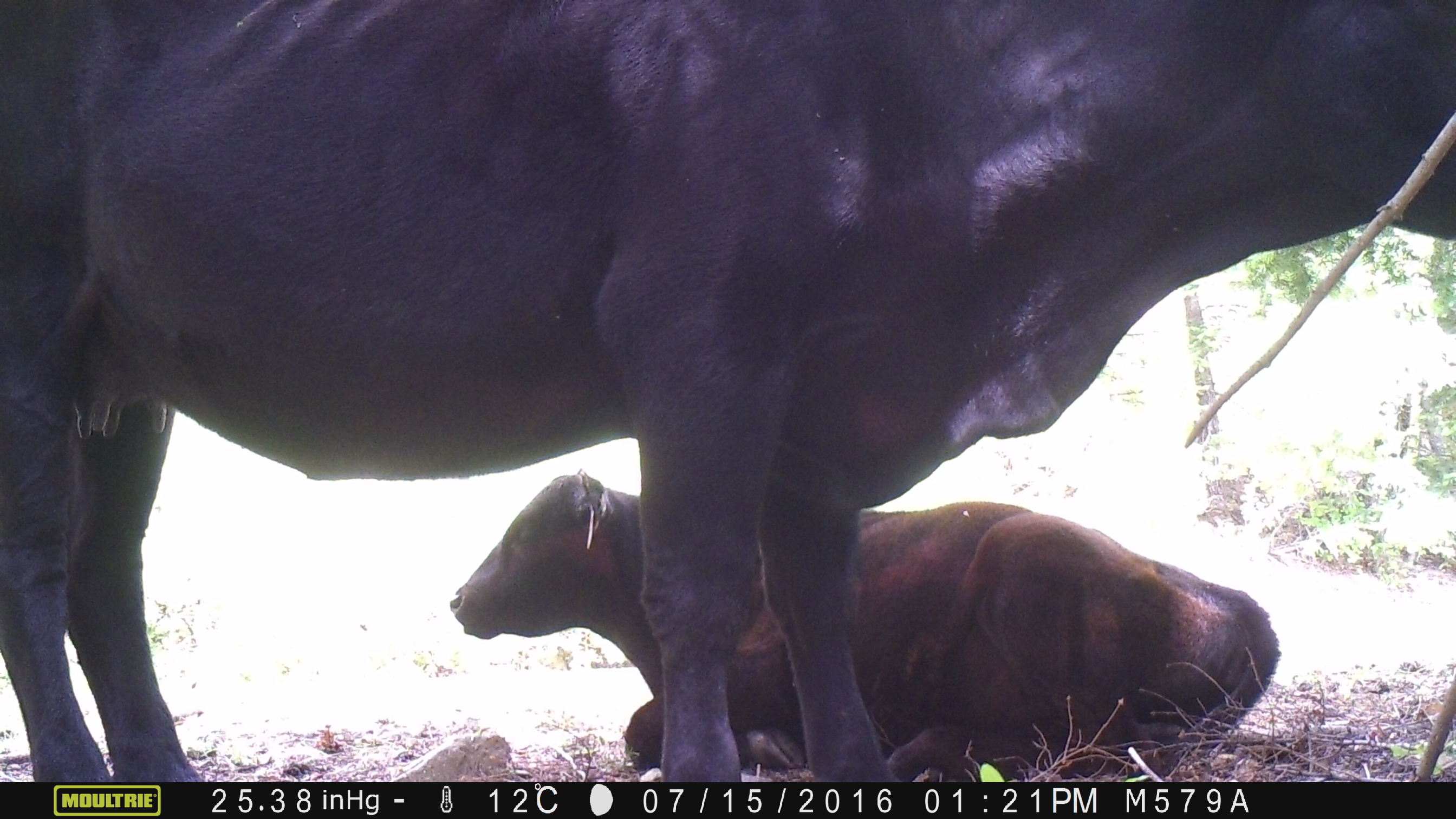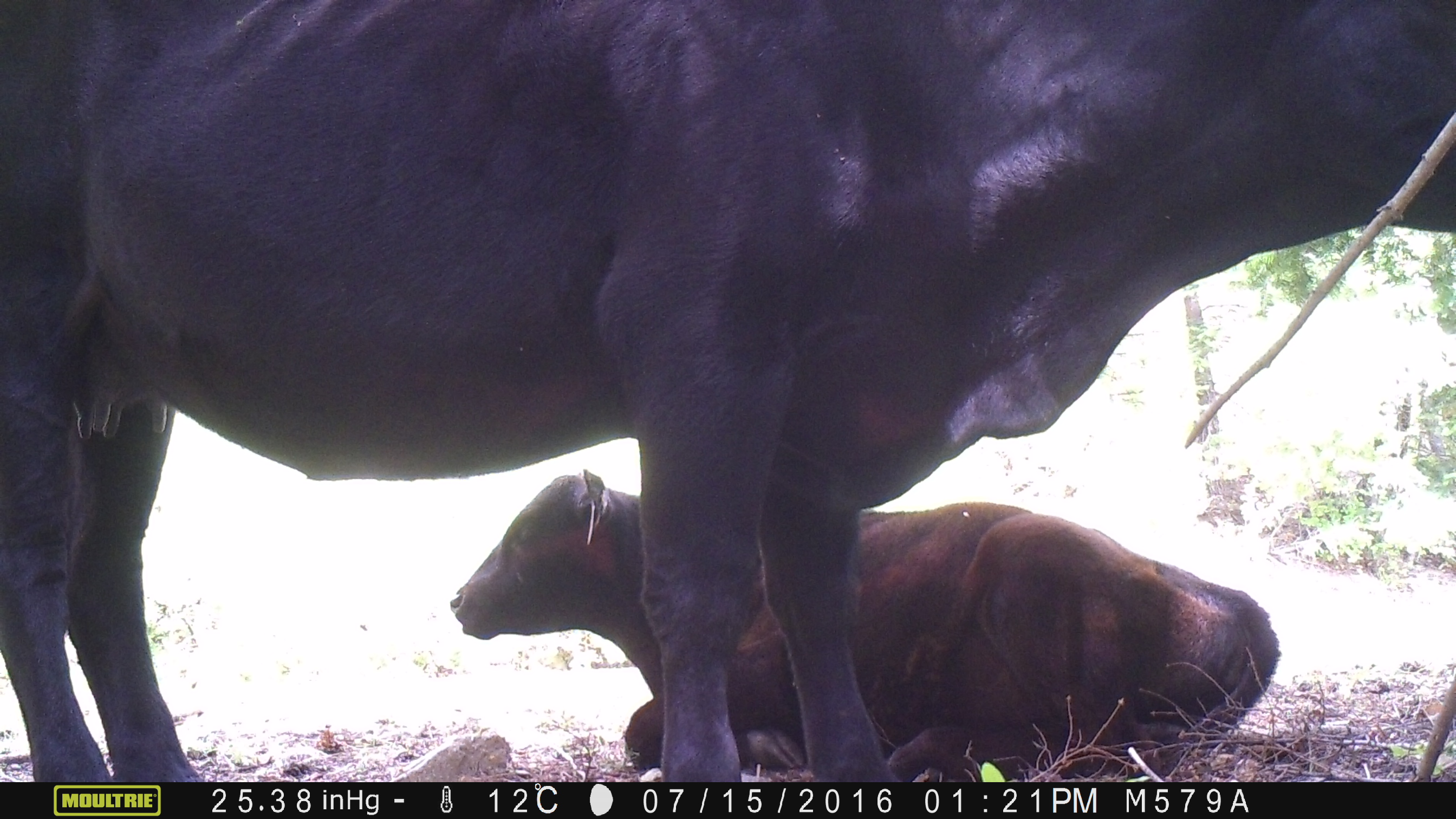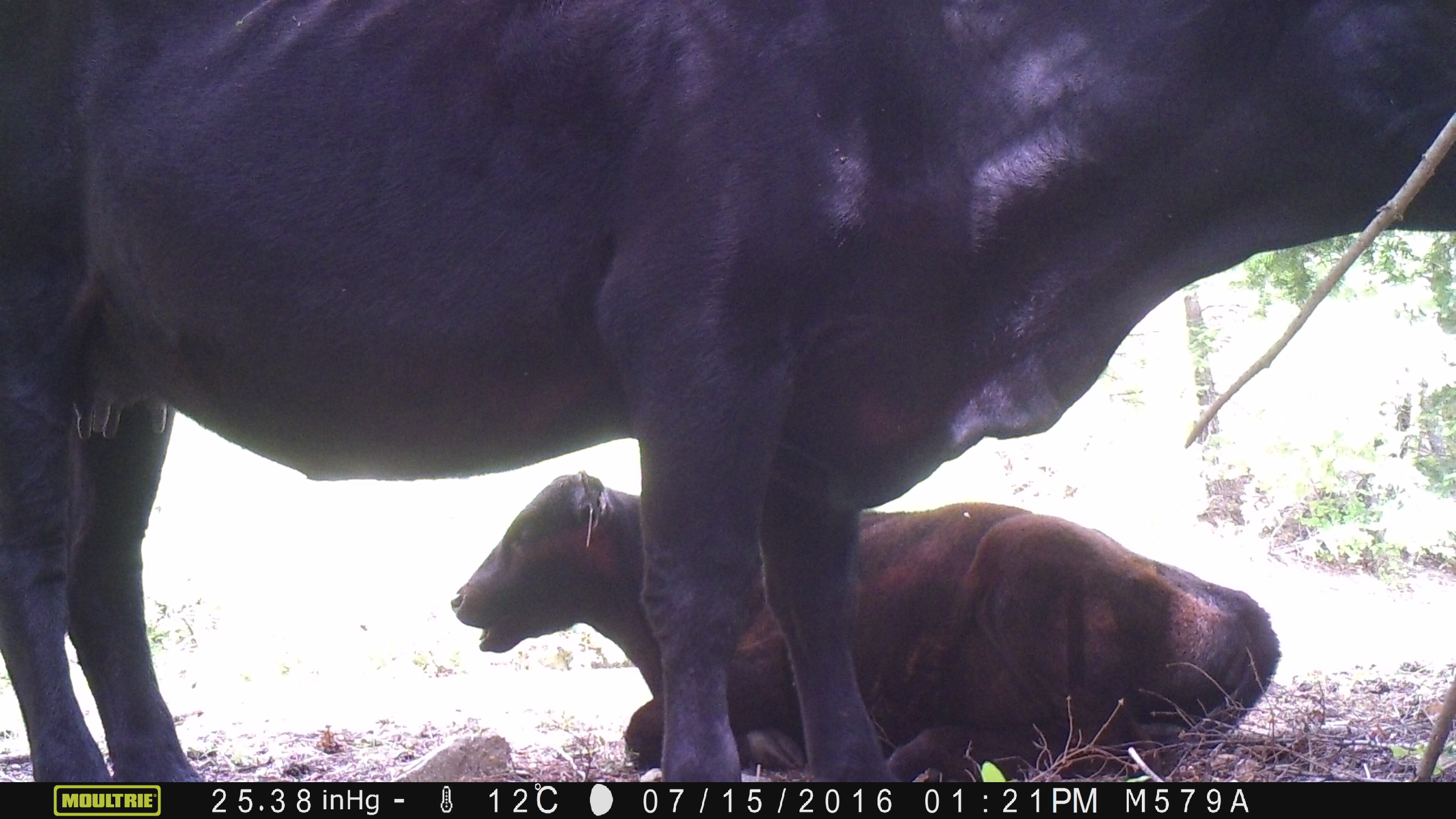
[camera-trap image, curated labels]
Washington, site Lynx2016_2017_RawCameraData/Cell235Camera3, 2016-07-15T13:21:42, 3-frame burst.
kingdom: Animalia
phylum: Chordata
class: Mammalia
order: Artiodactyla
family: Bovidae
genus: Bos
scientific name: Bos taurus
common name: domestic cattle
Domestic cattle (Bos taurus). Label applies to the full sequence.